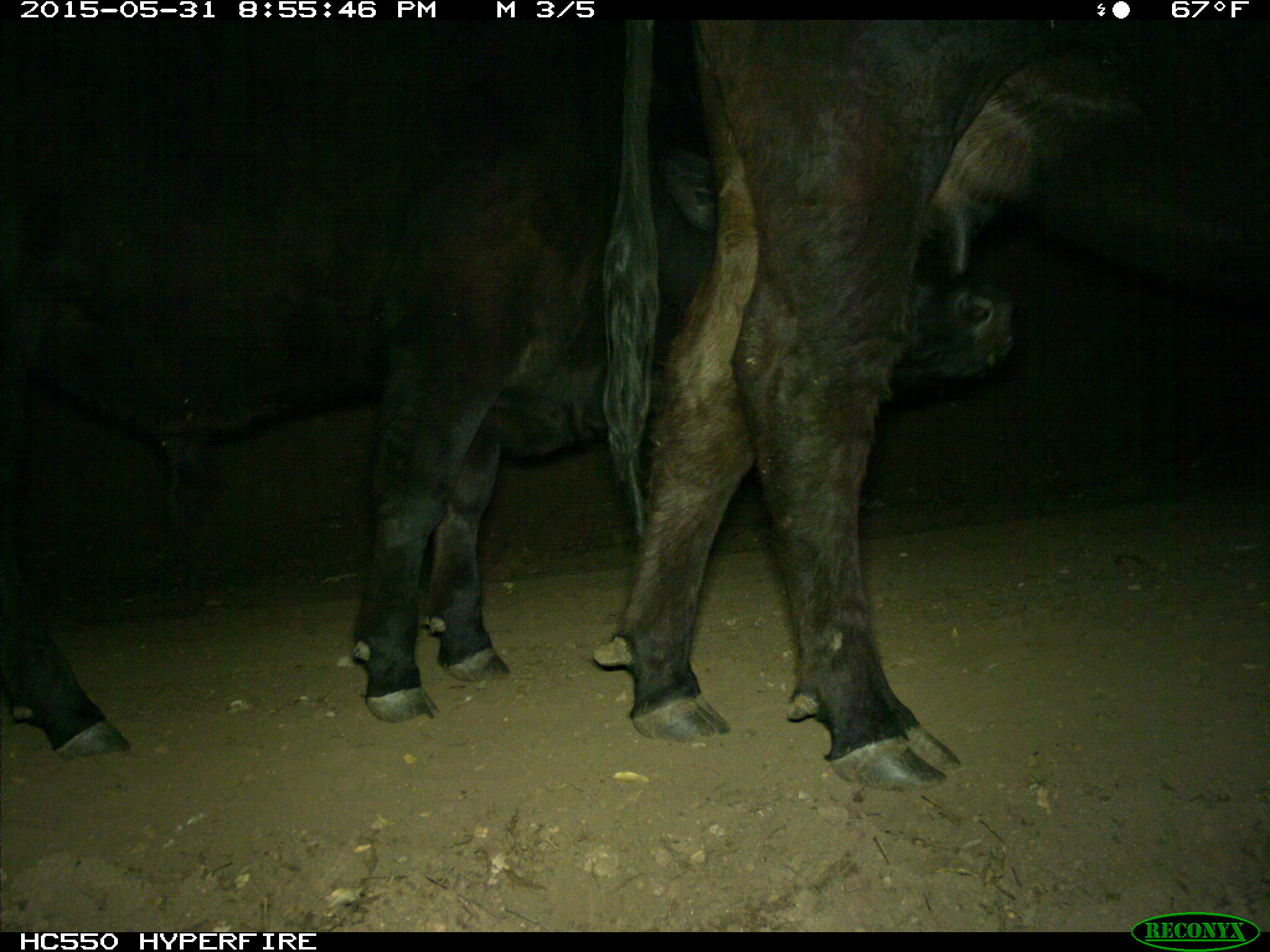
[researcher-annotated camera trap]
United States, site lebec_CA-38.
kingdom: Animalia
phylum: Chordata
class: Mammalia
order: Artiodactyla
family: Bovidae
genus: Bos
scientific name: Bos taurus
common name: domestic cow